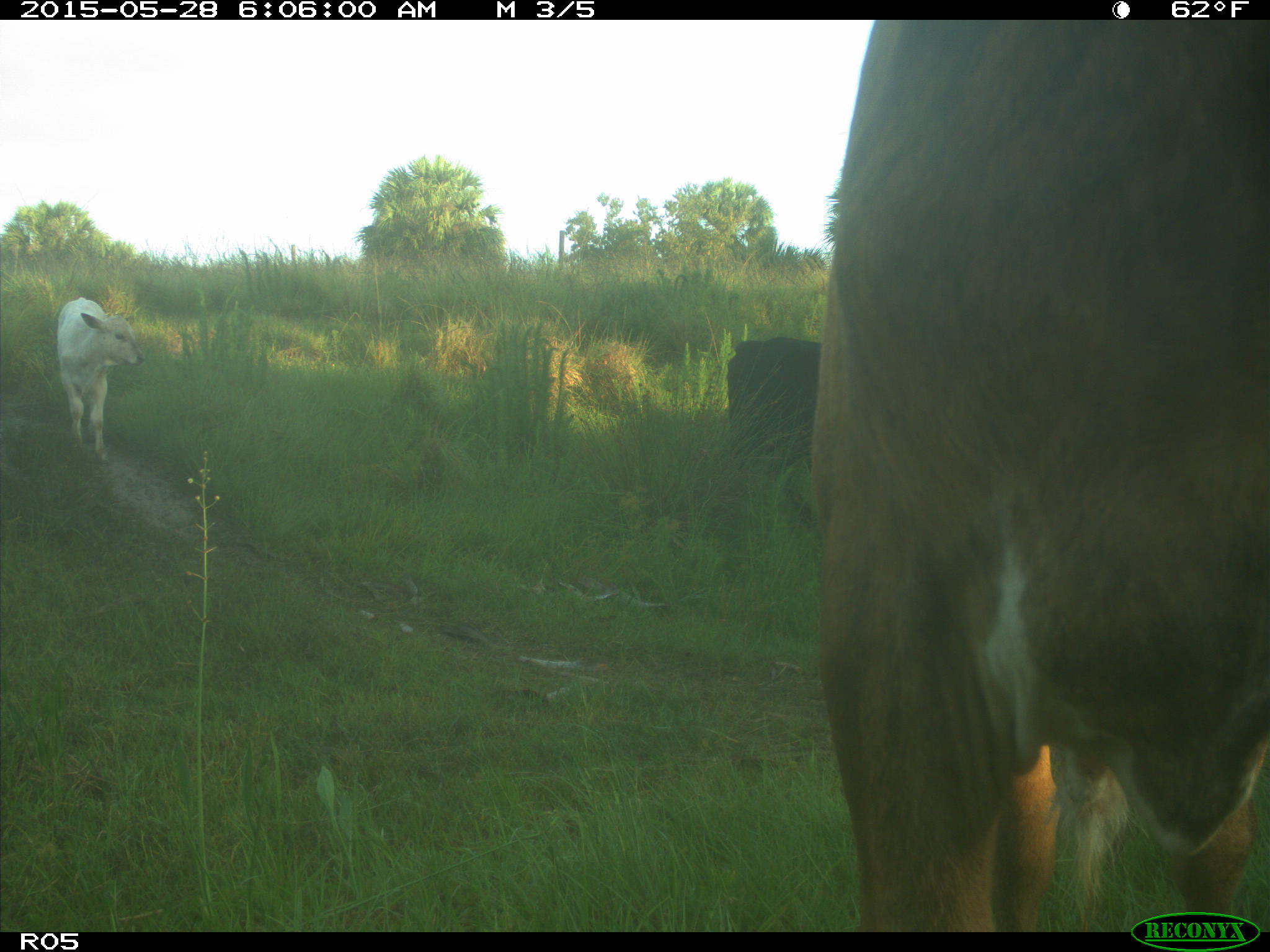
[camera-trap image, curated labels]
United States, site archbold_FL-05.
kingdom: Animalia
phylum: Chordata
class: Mammalia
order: Artiodactyla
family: Bovidae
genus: Bos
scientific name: Bos taurus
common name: domestic cow